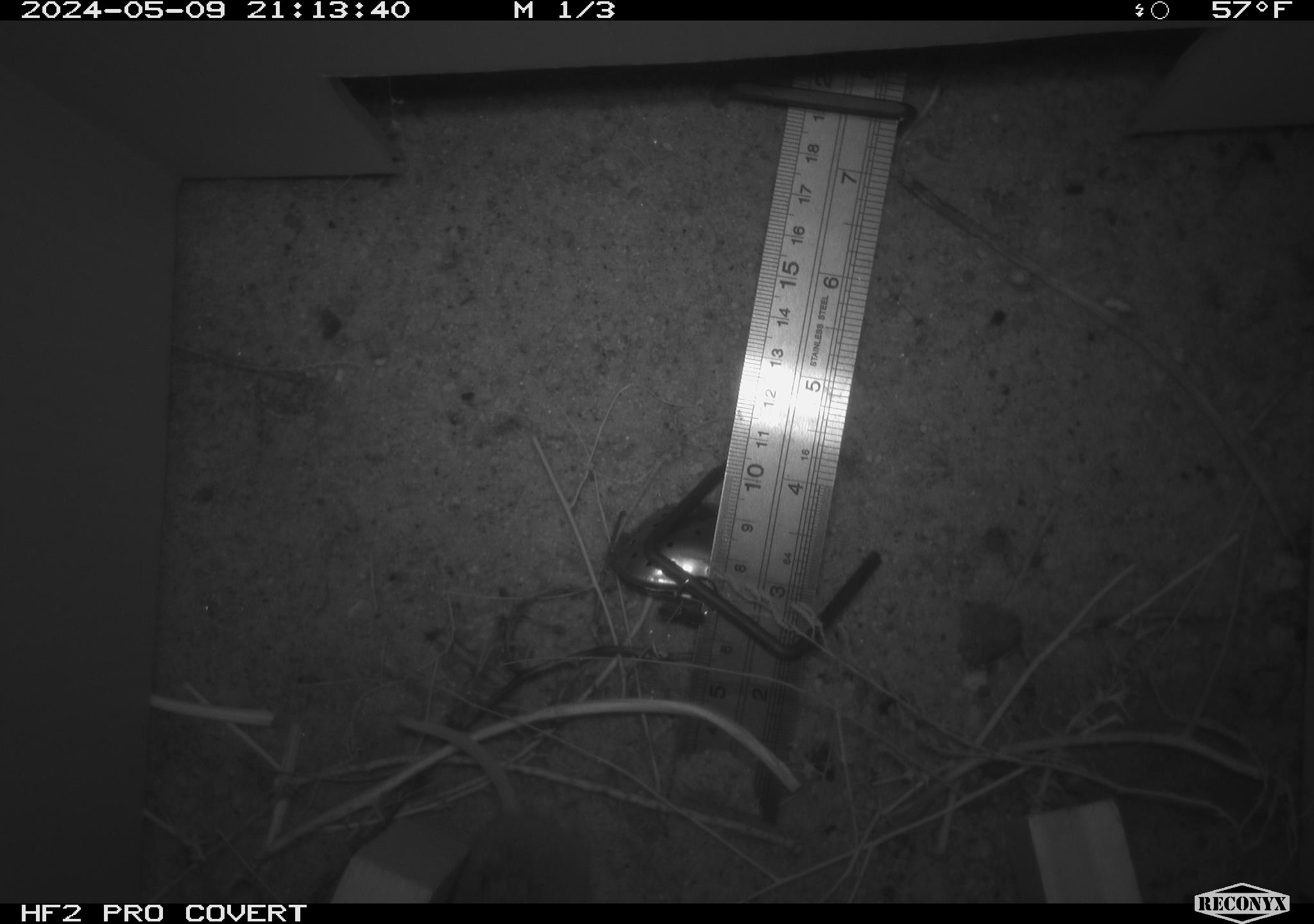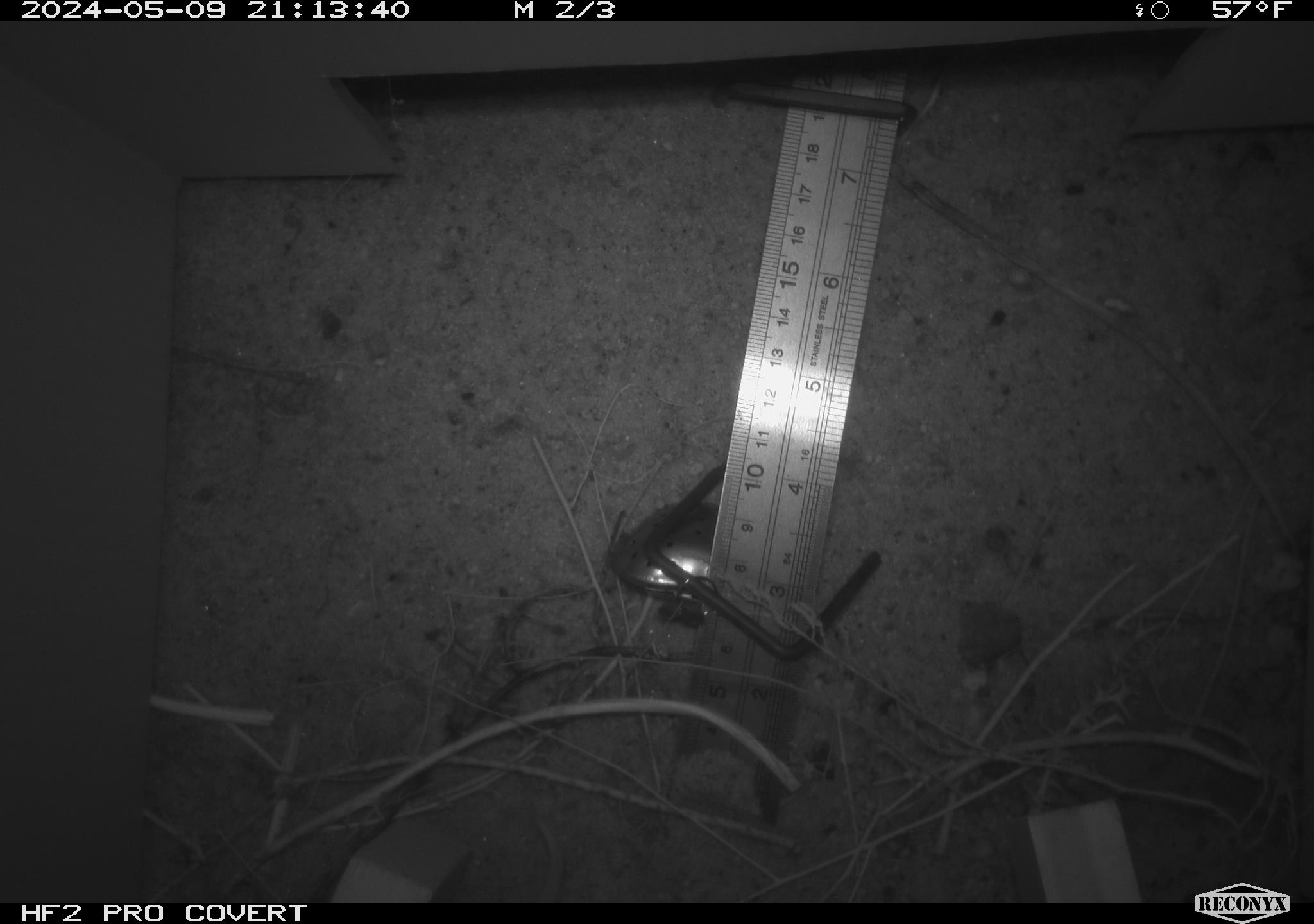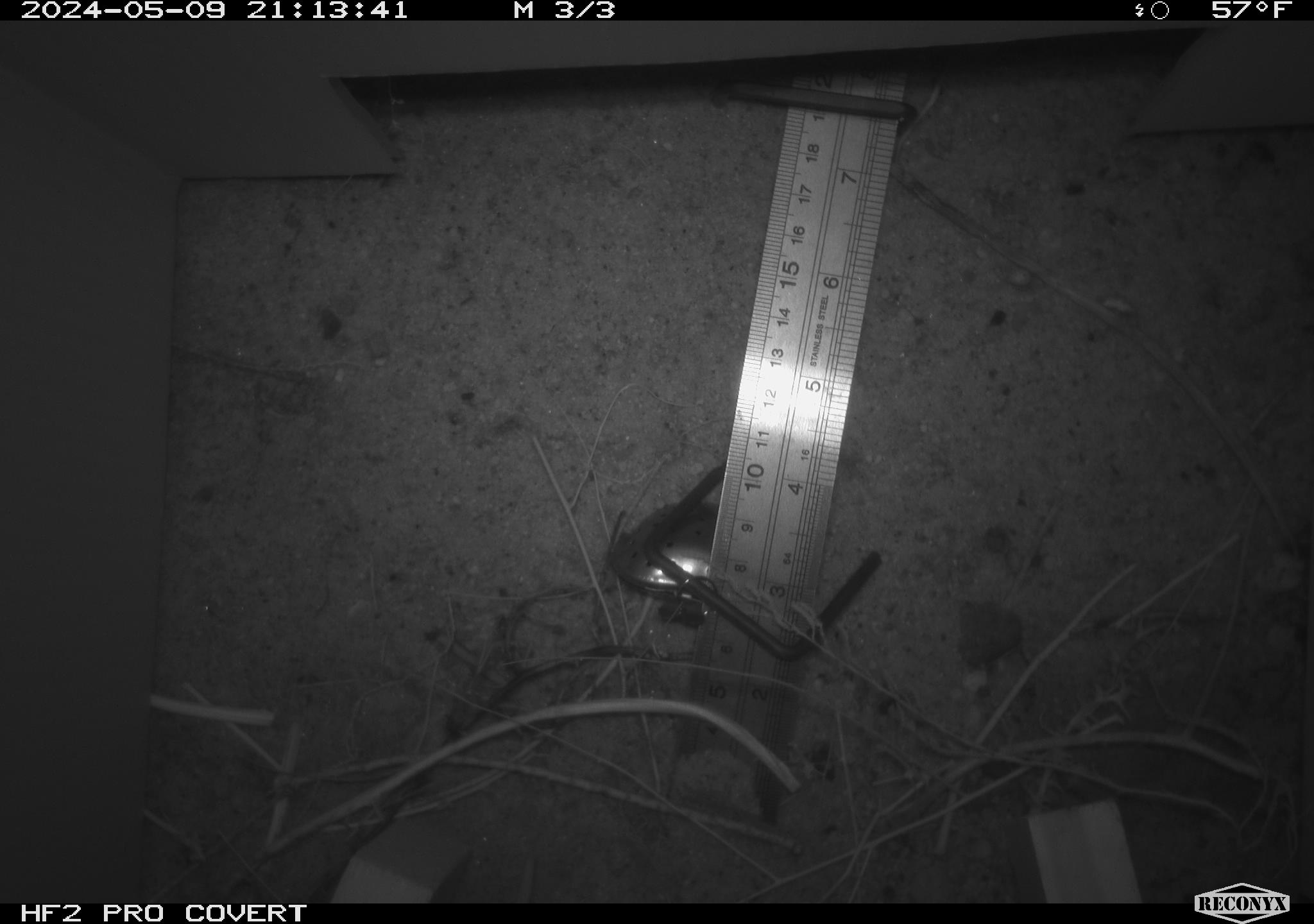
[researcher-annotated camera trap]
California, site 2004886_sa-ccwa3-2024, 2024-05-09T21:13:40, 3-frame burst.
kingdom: Animalia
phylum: Chordata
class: Mammalia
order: Rodentia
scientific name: Rodentia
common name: mouse species